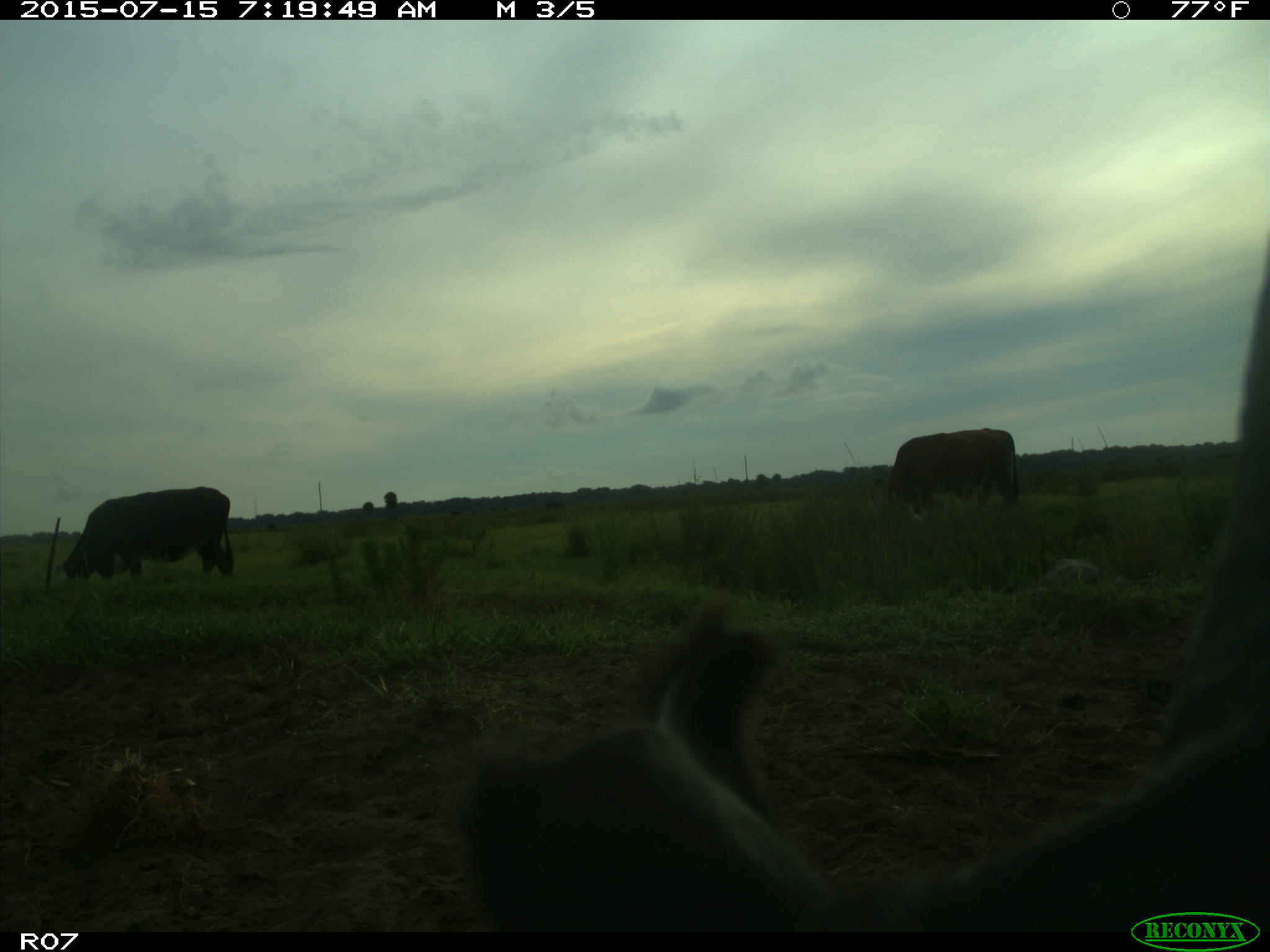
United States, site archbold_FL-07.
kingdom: Animalia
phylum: Chordata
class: Mammalia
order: Artiodactyla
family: Bovidae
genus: Bos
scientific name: Bos taurus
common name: domestic cow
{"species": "Bos taurus (domestic cow)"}